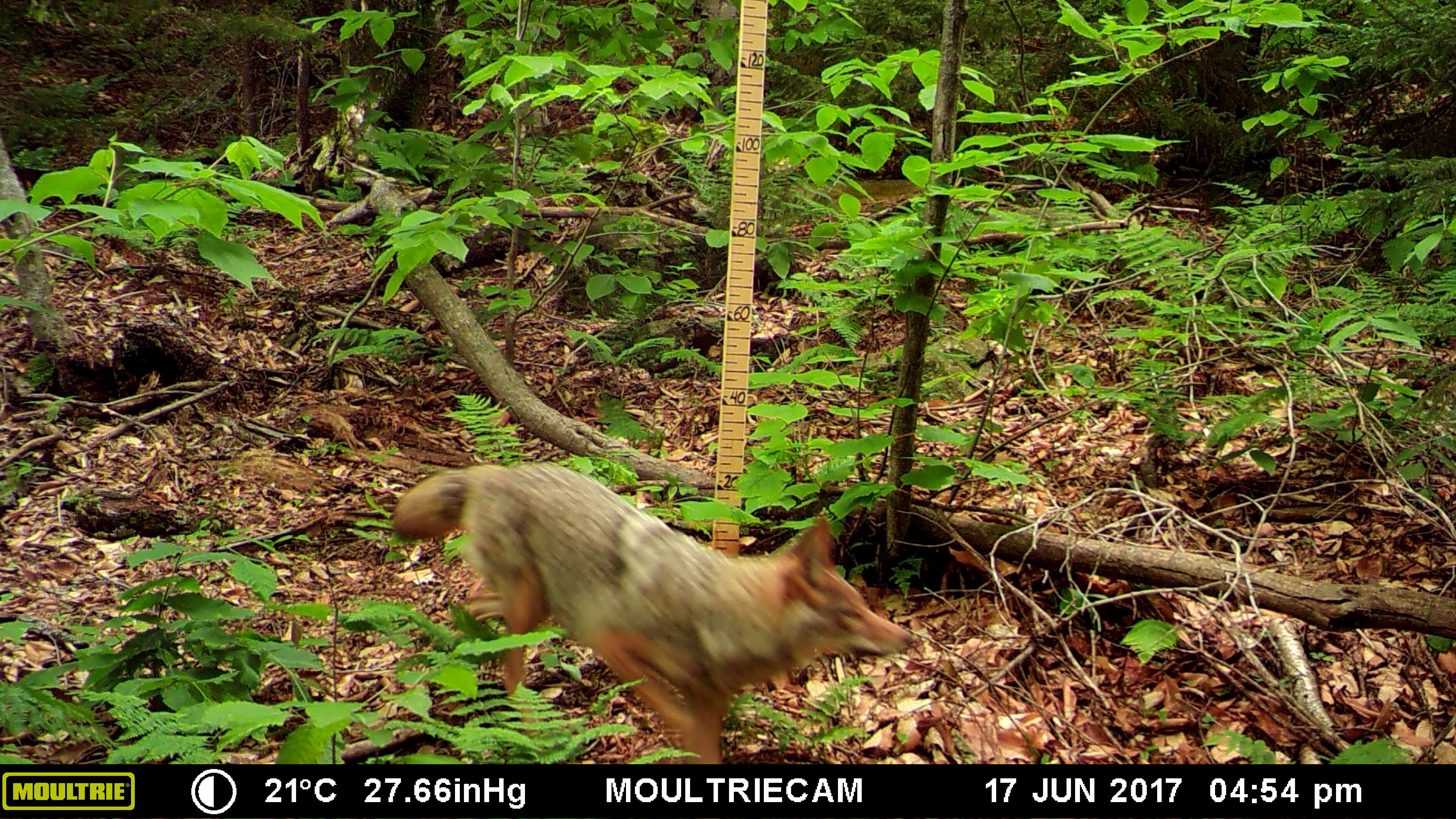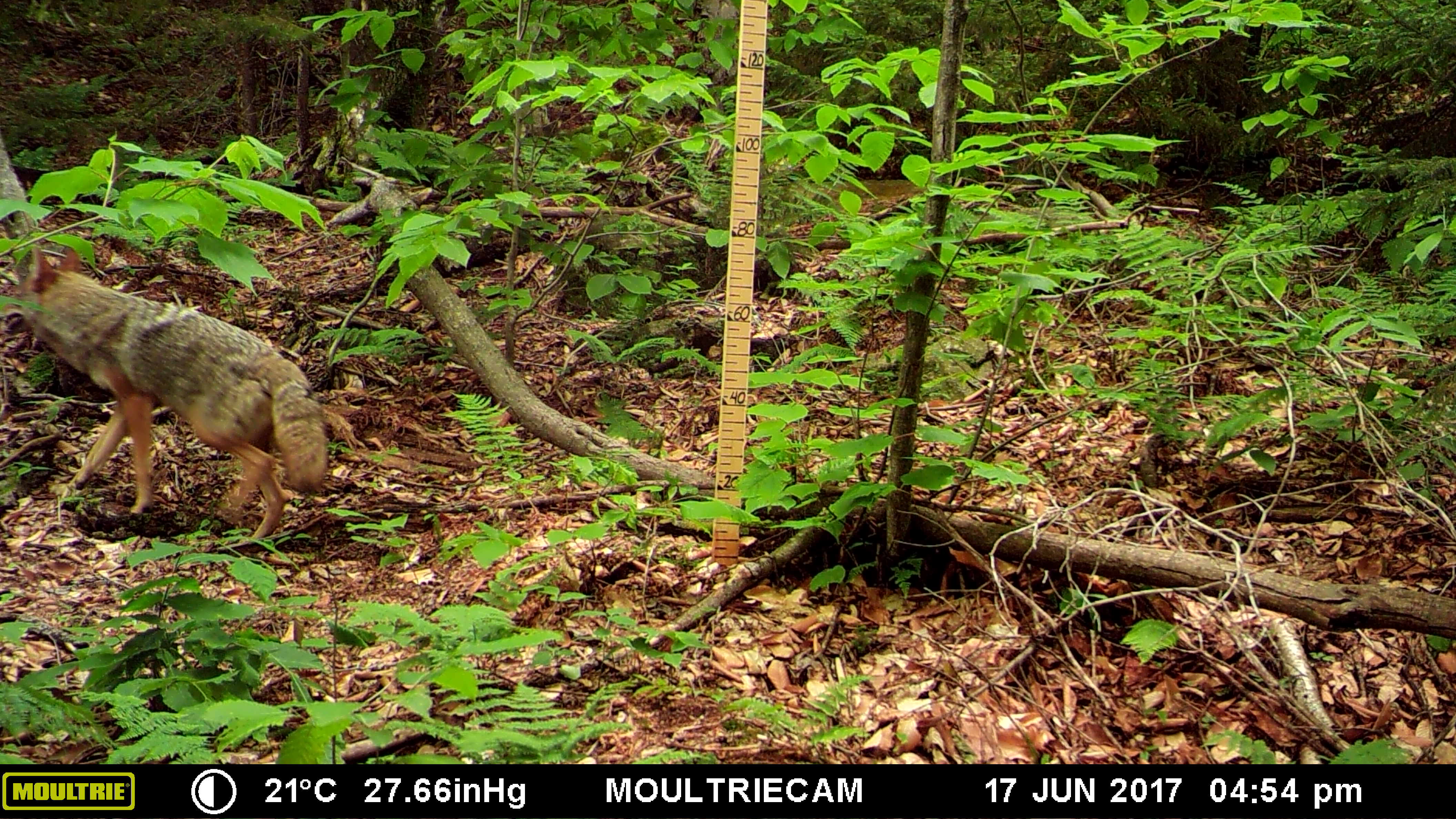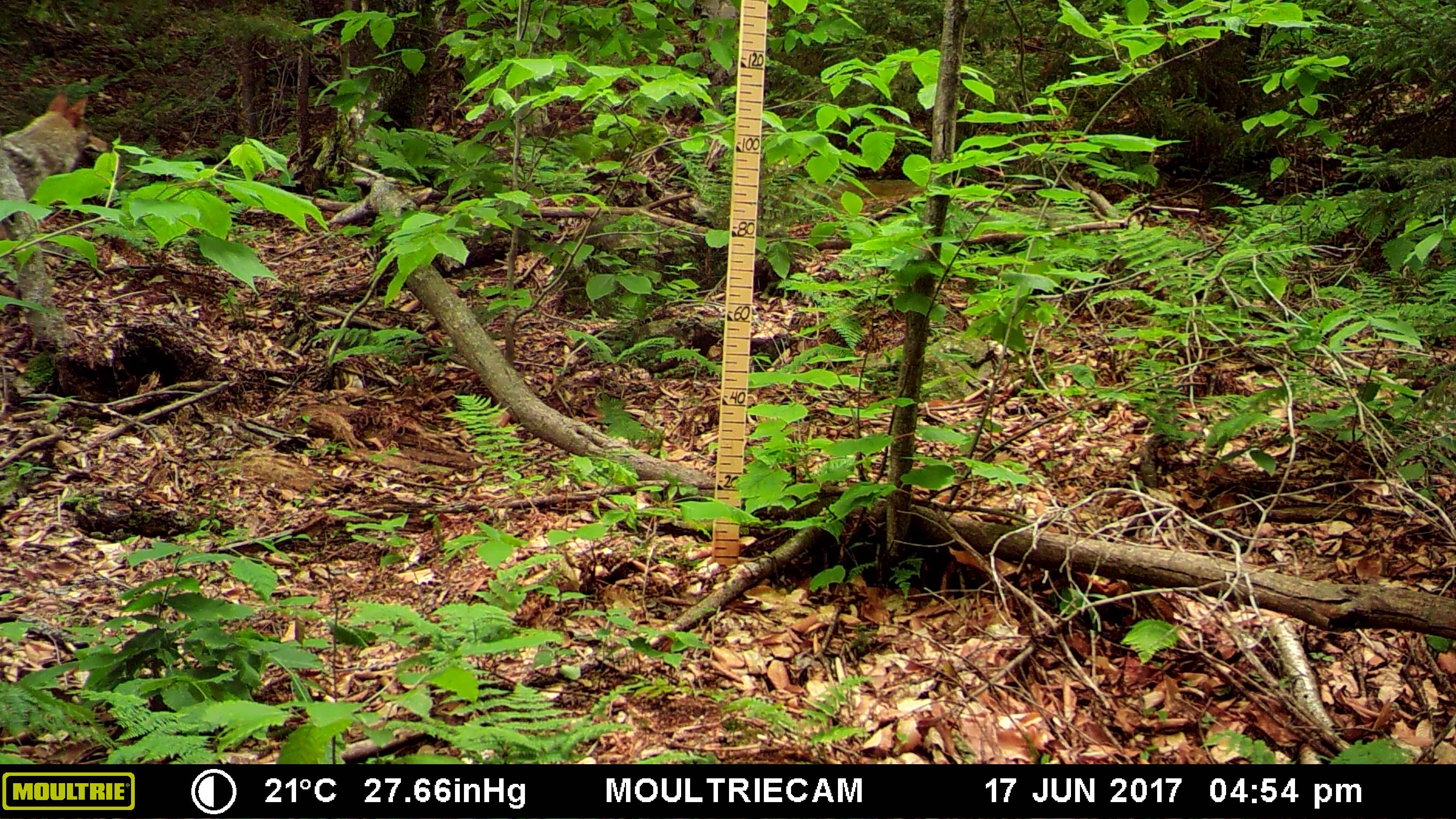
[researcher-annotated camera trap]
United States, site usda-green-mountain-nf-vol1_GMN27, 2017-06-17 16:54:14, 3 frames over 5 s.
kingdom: Animalia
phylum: Chordata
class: Mammalia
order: Carnivora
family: Canidae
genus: Canis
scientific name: Canis latrans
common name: coyote